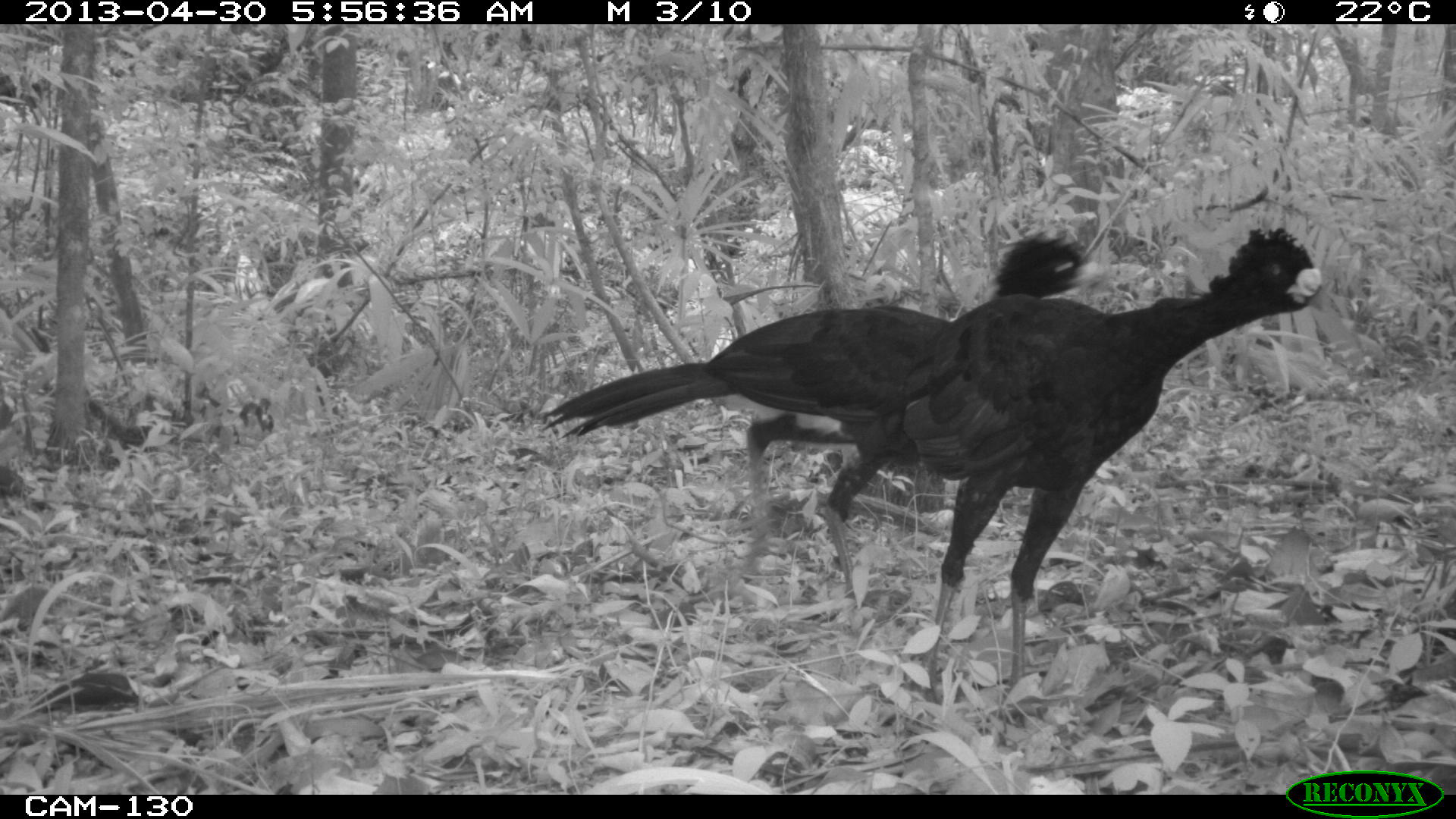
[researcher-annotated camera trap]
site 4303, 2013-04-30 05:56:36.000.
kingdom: Animalia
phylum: Chordata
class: Aves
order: Galliformes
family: Cracidae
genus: Crax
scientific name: Crax rubra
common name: great curassow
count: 2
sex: male